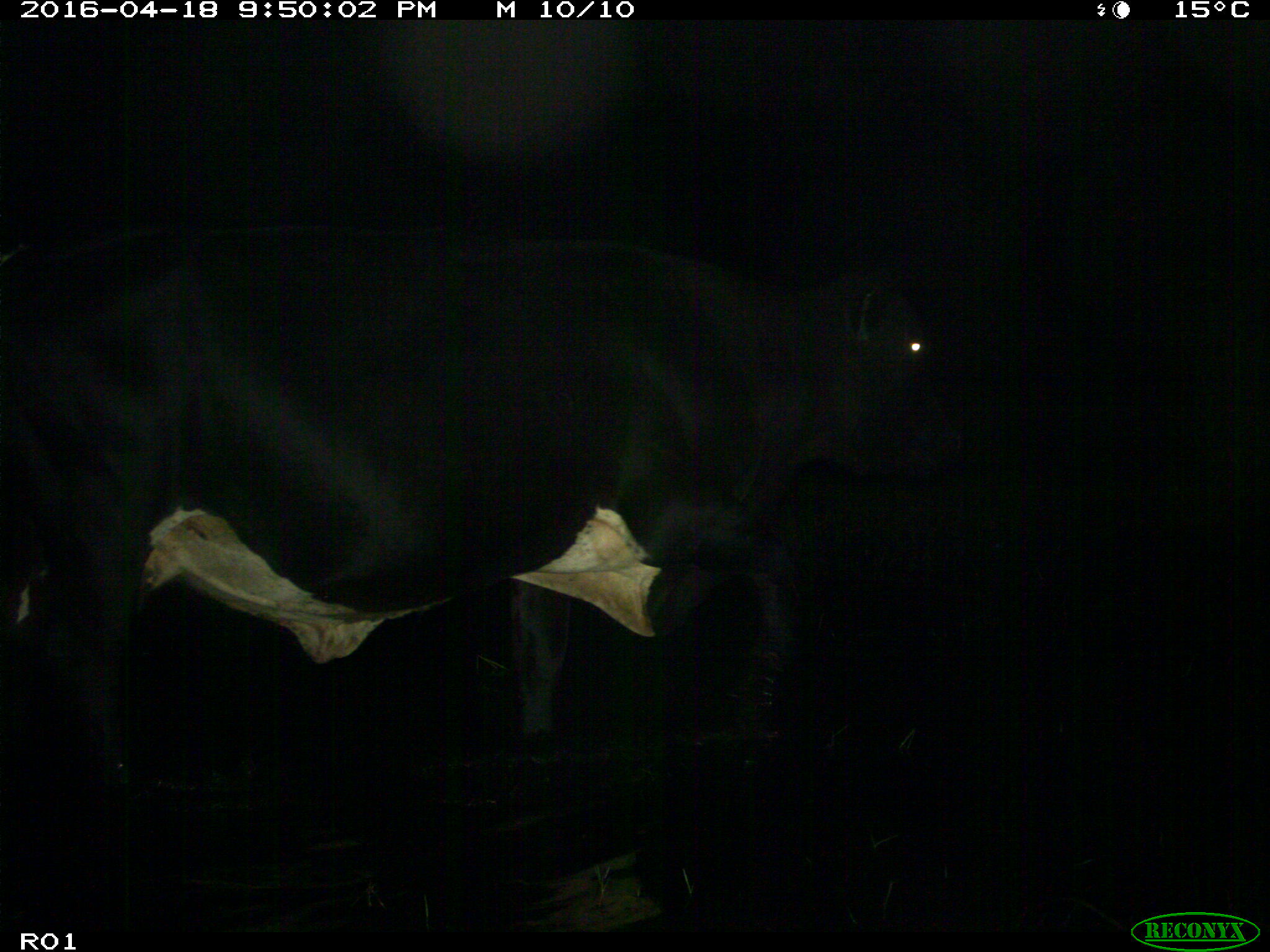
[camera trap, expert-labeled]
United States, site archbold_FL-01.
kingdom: Animalia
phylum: Chordata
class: Mammalia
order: Artiodactyla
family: Bovidae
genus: Bos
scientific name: Bos taurus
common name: domestic cow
Bos taurus (domestic cow).